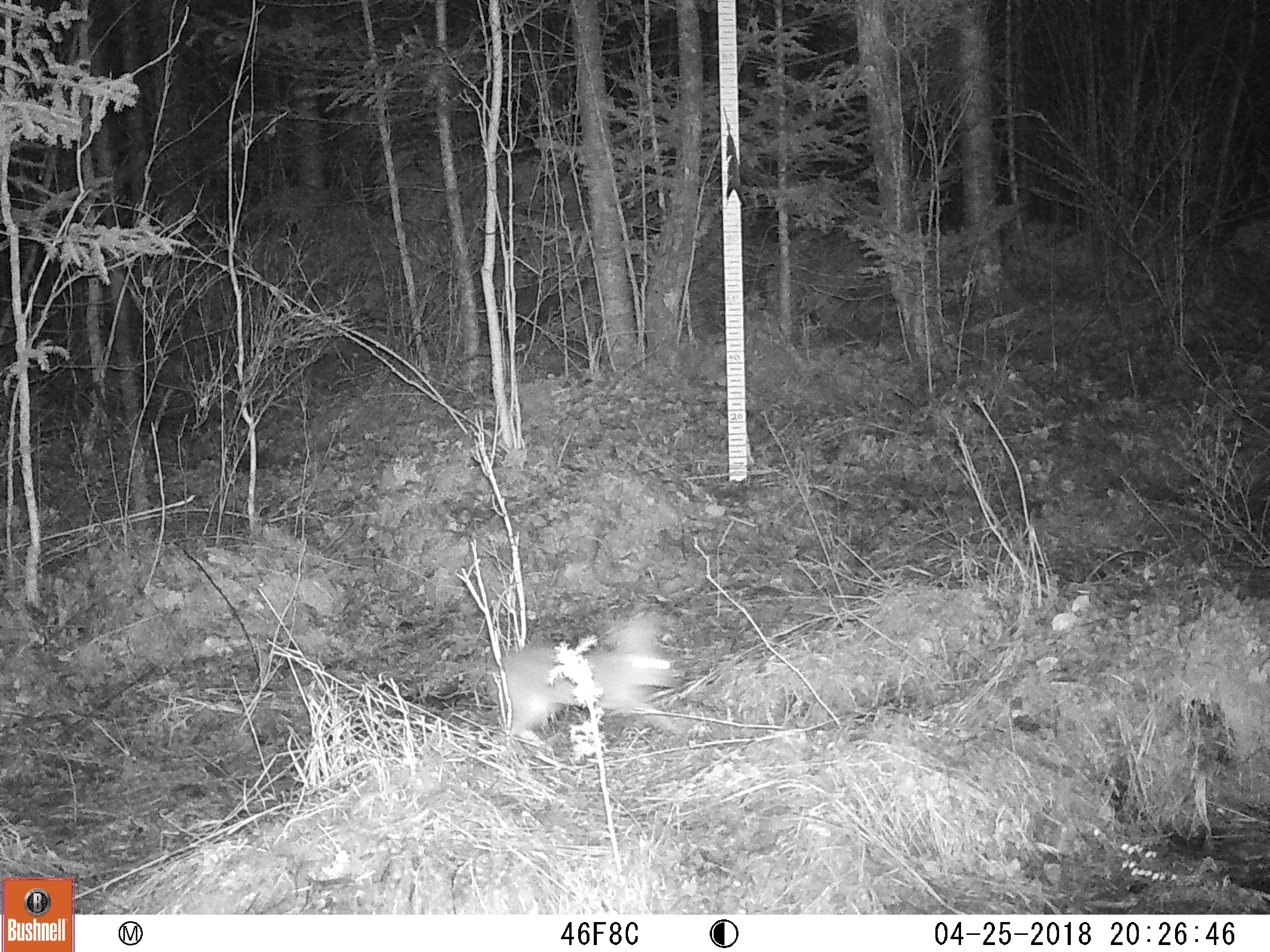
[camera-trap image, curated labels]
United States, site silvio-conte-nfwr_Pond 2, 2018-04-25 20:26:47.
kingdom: Animalia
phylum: Chordata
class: Mammalia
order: Lagomorpha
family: Leporidae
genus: Lepus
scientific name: Lepus americanus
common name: snowshoe hare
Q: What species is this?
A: Snowshoe hare (Lepus americanus).